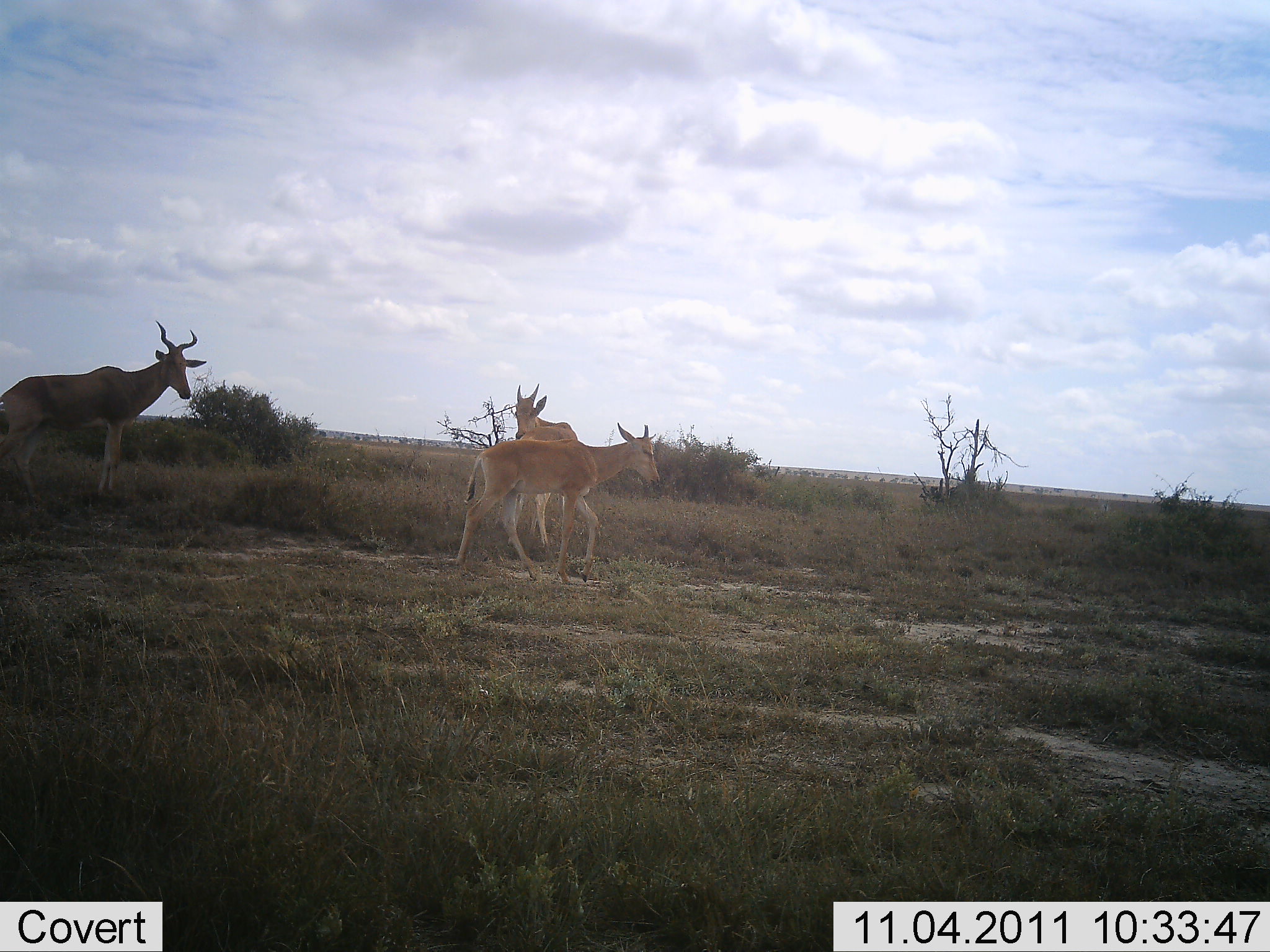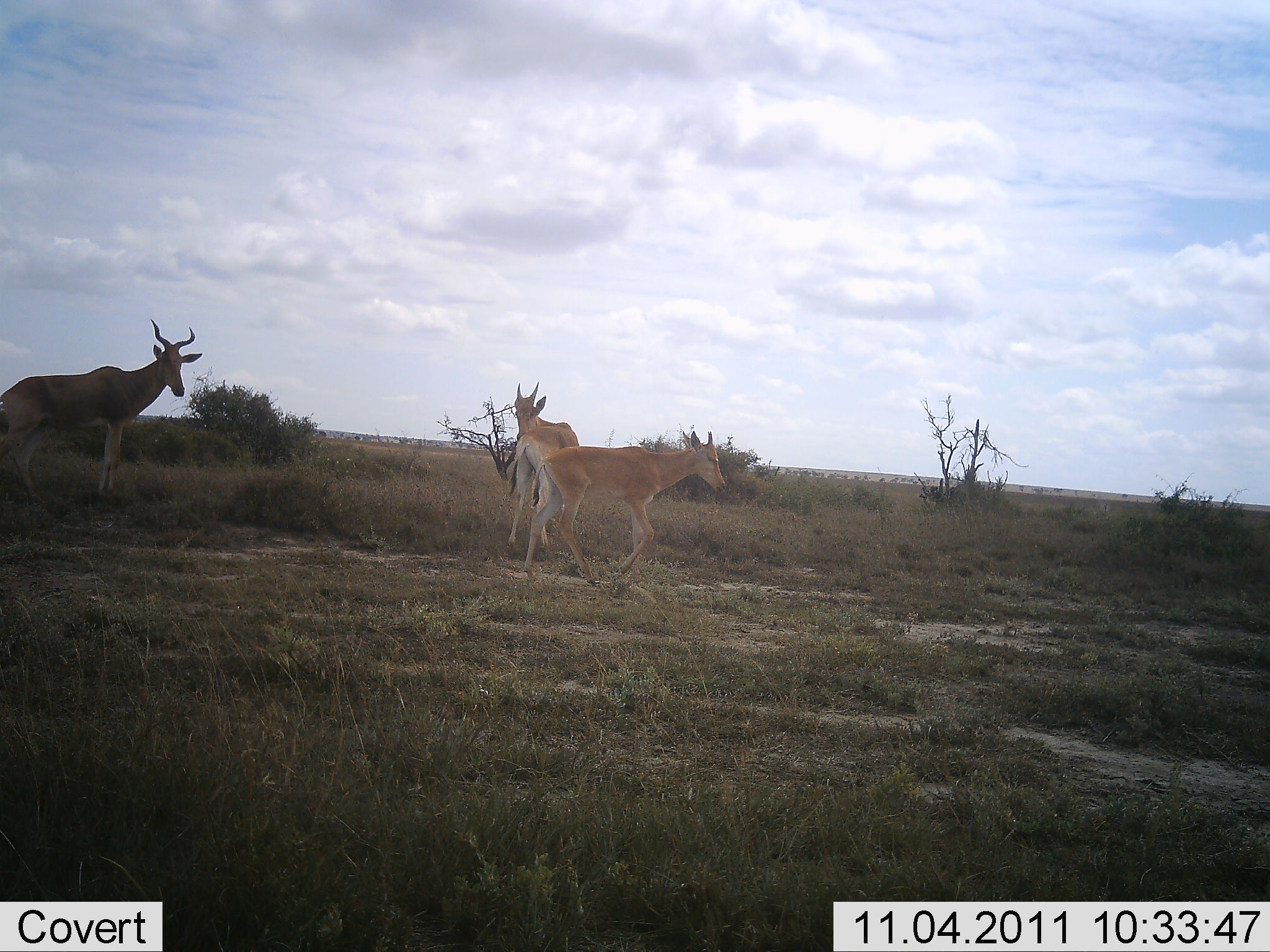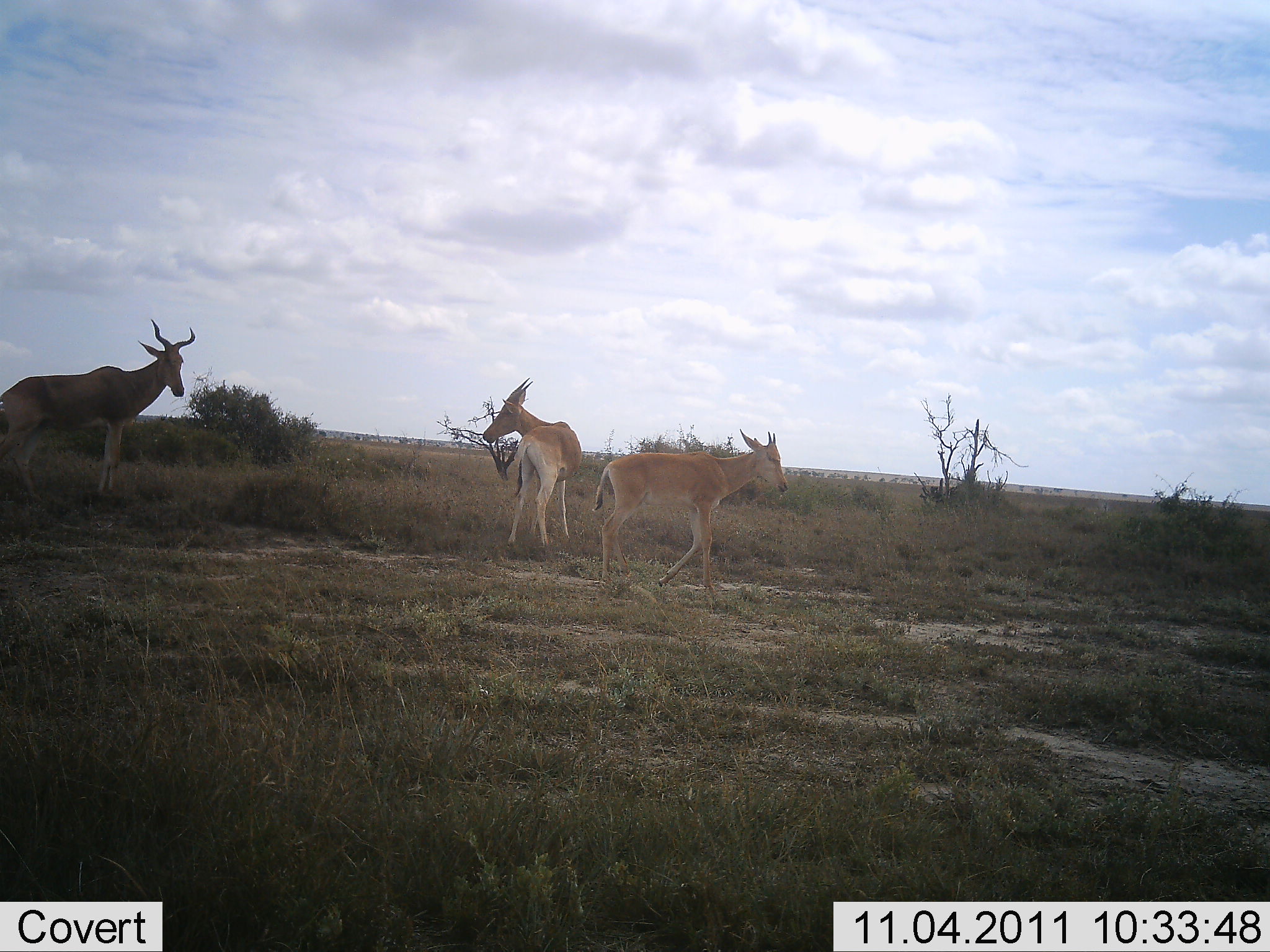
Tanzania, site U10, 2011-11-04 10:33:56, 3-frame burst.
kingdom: Animalia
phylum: Chordata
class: Mammalia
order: Artiodactyla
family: Bovidae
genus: Alcelaphus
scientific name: Alcelaphus buselaphus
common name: hartebeest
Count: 3.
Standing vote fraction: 83%.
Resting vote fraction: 0%.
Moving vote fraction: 75%.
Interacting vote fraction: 8%.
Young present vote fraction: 42%.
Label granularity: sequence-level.